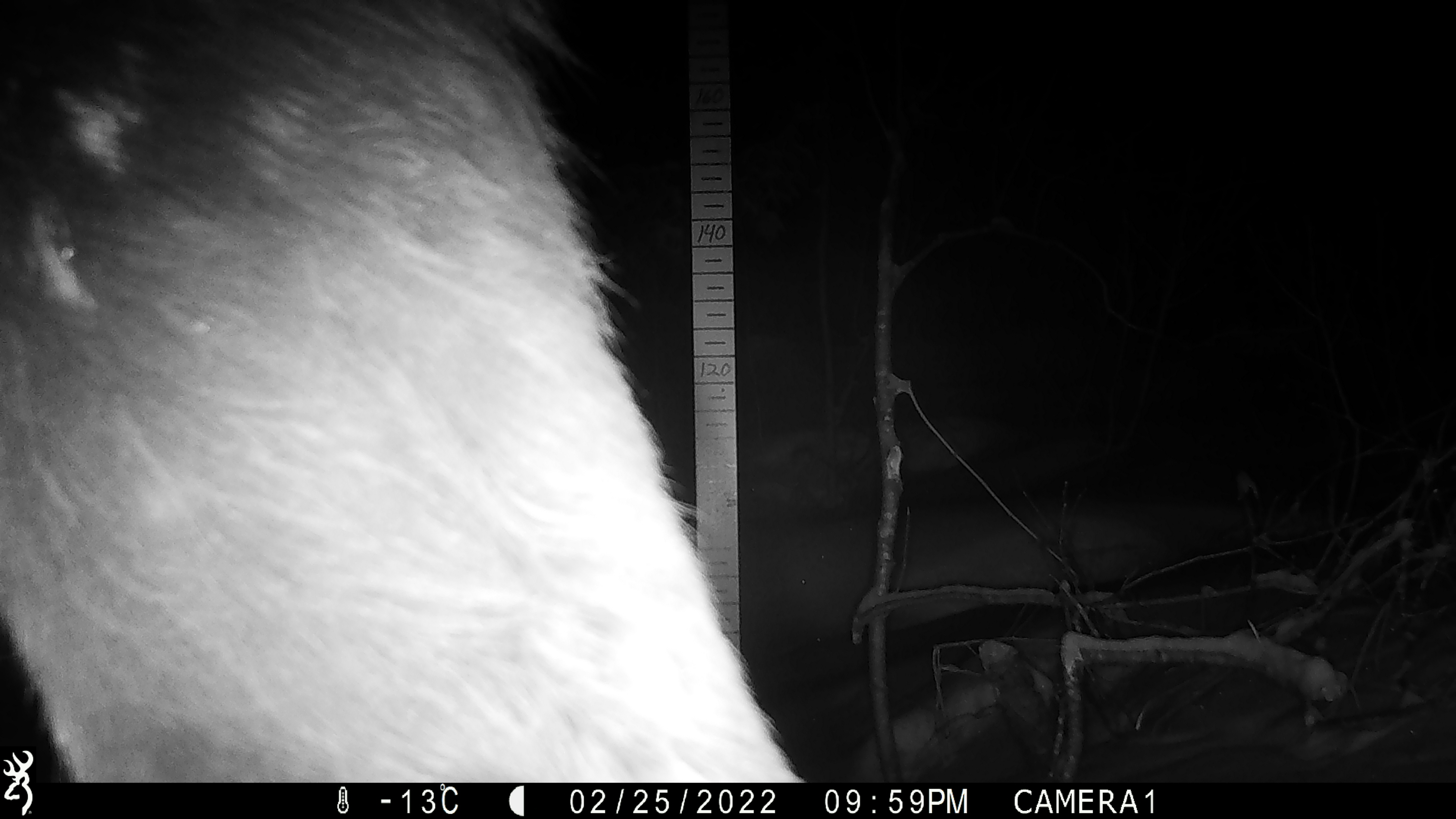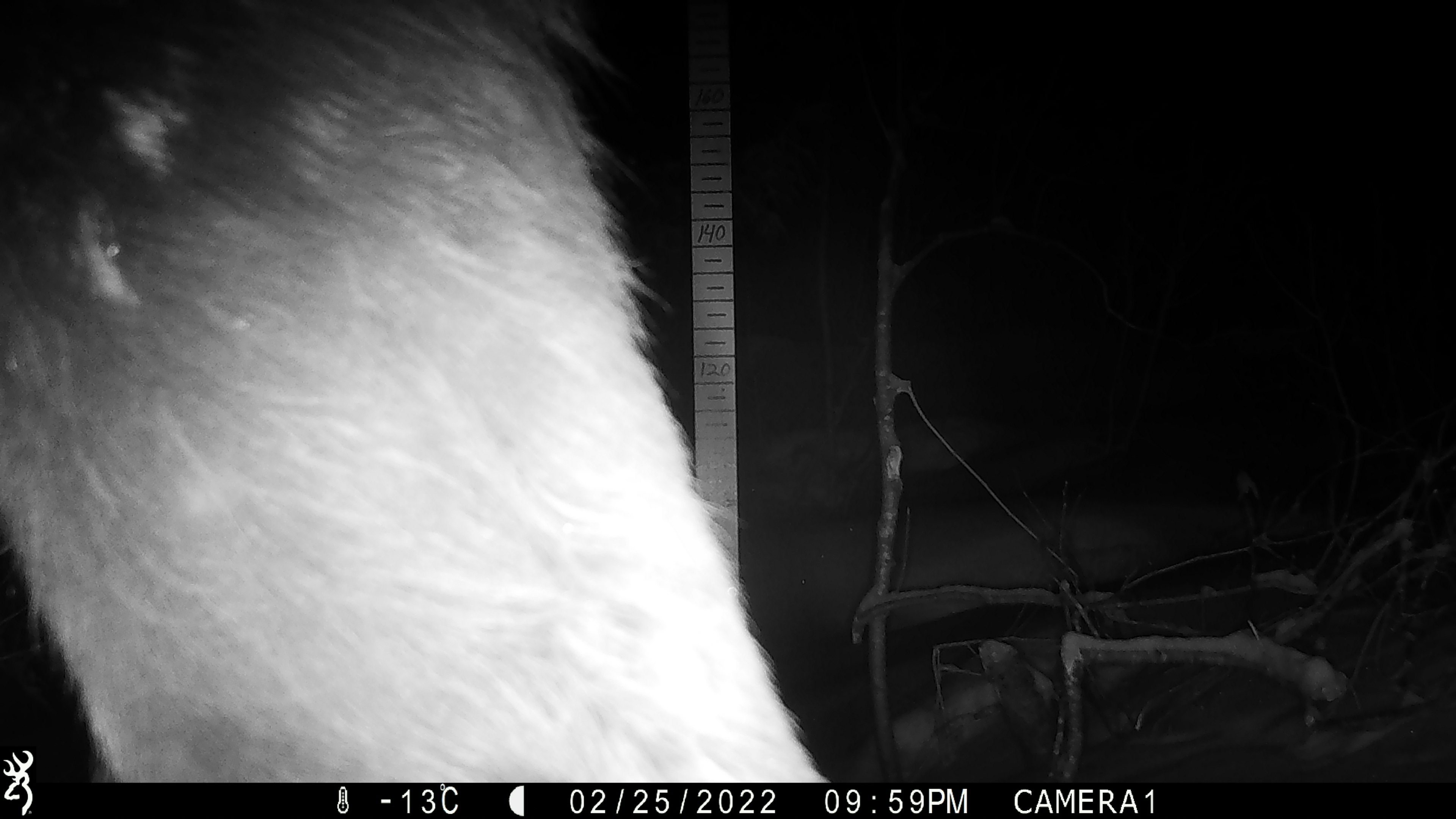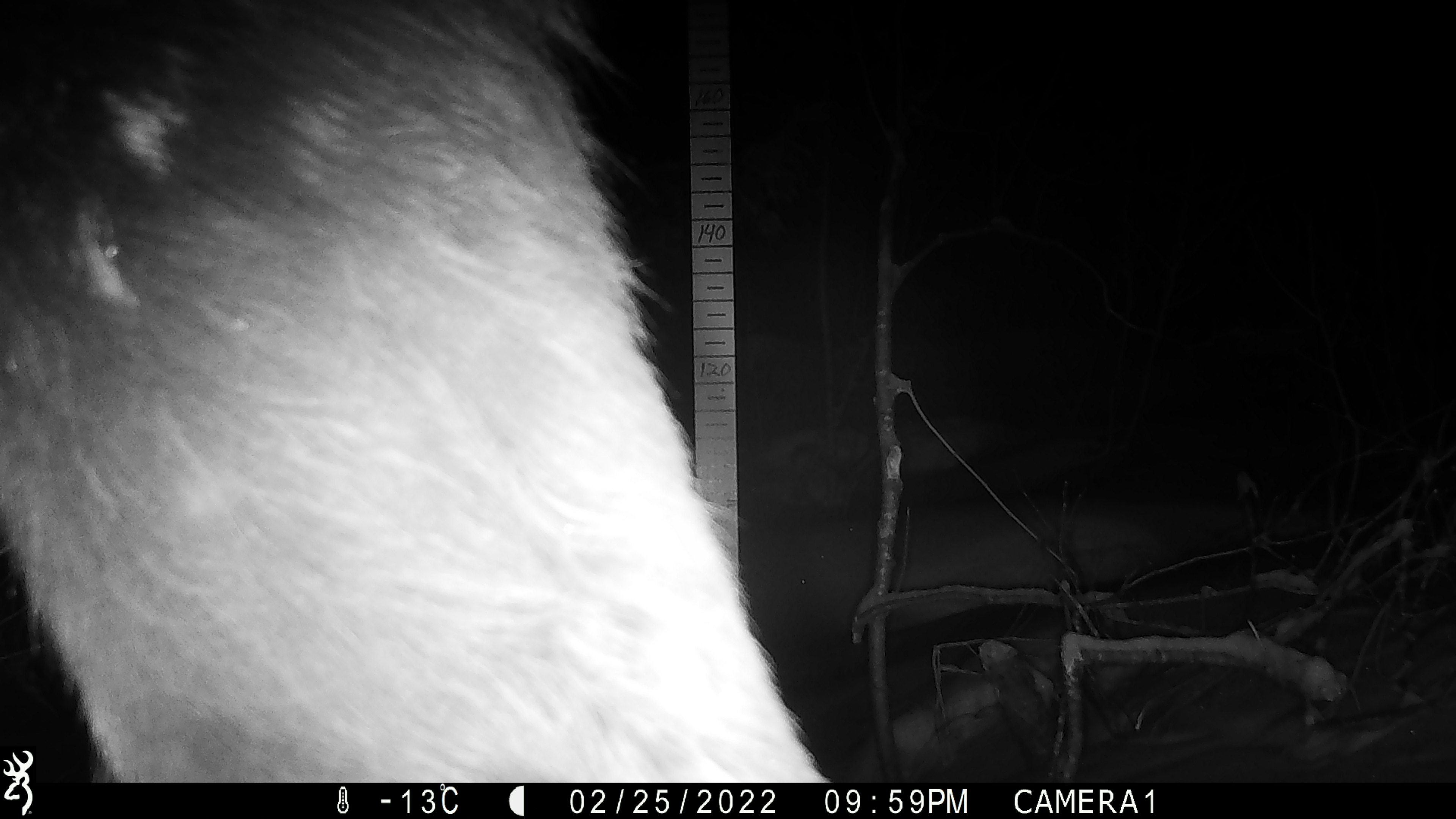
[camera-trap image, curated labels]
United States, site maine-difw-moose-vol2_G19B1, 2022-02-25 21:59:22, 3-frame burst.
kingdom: Animalia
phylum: Chordata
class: Mammalia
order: Artiodactyla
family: Cervidae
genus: Alces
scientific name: Alces alces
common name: moose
Moose (Alces alces).